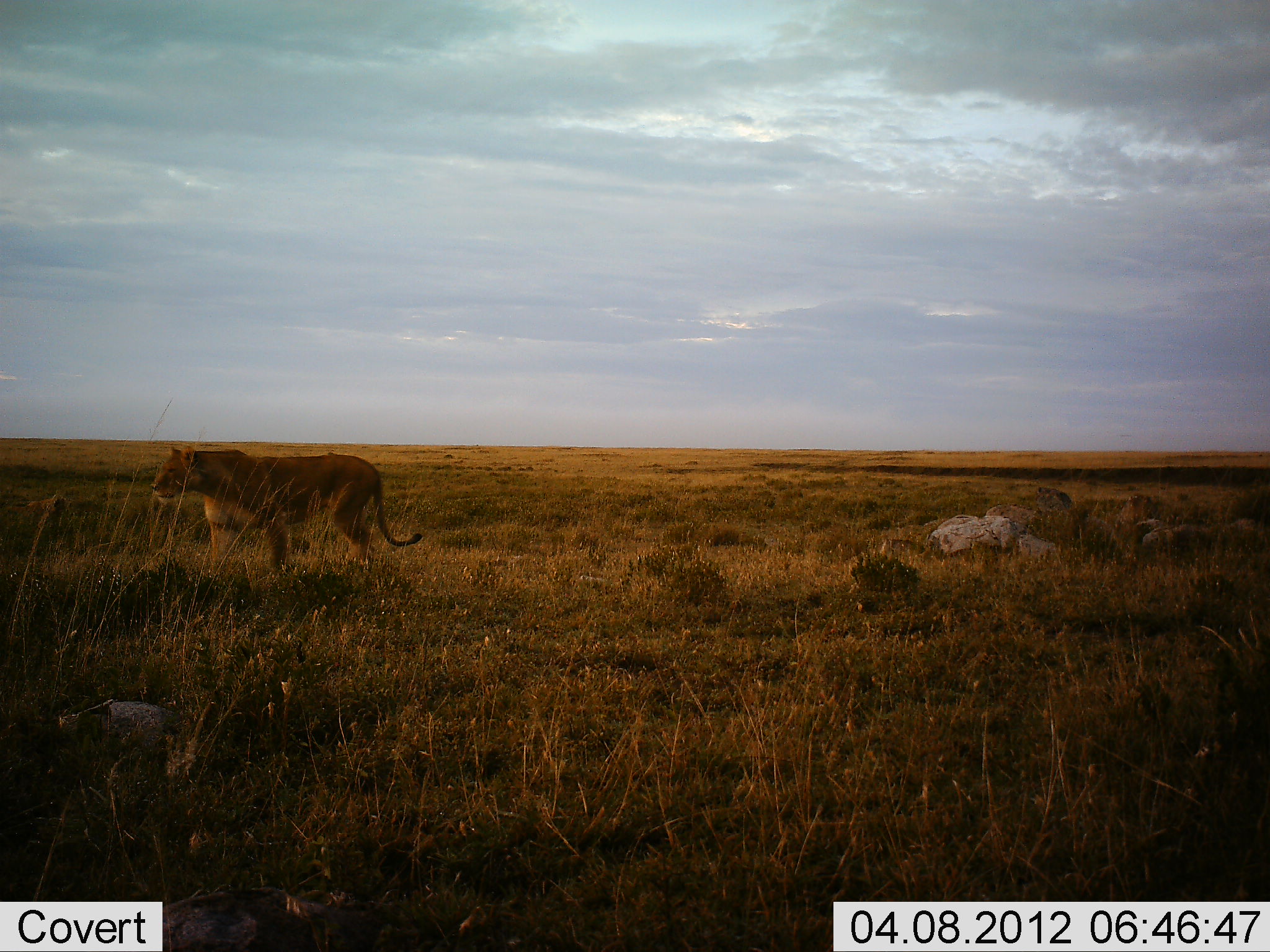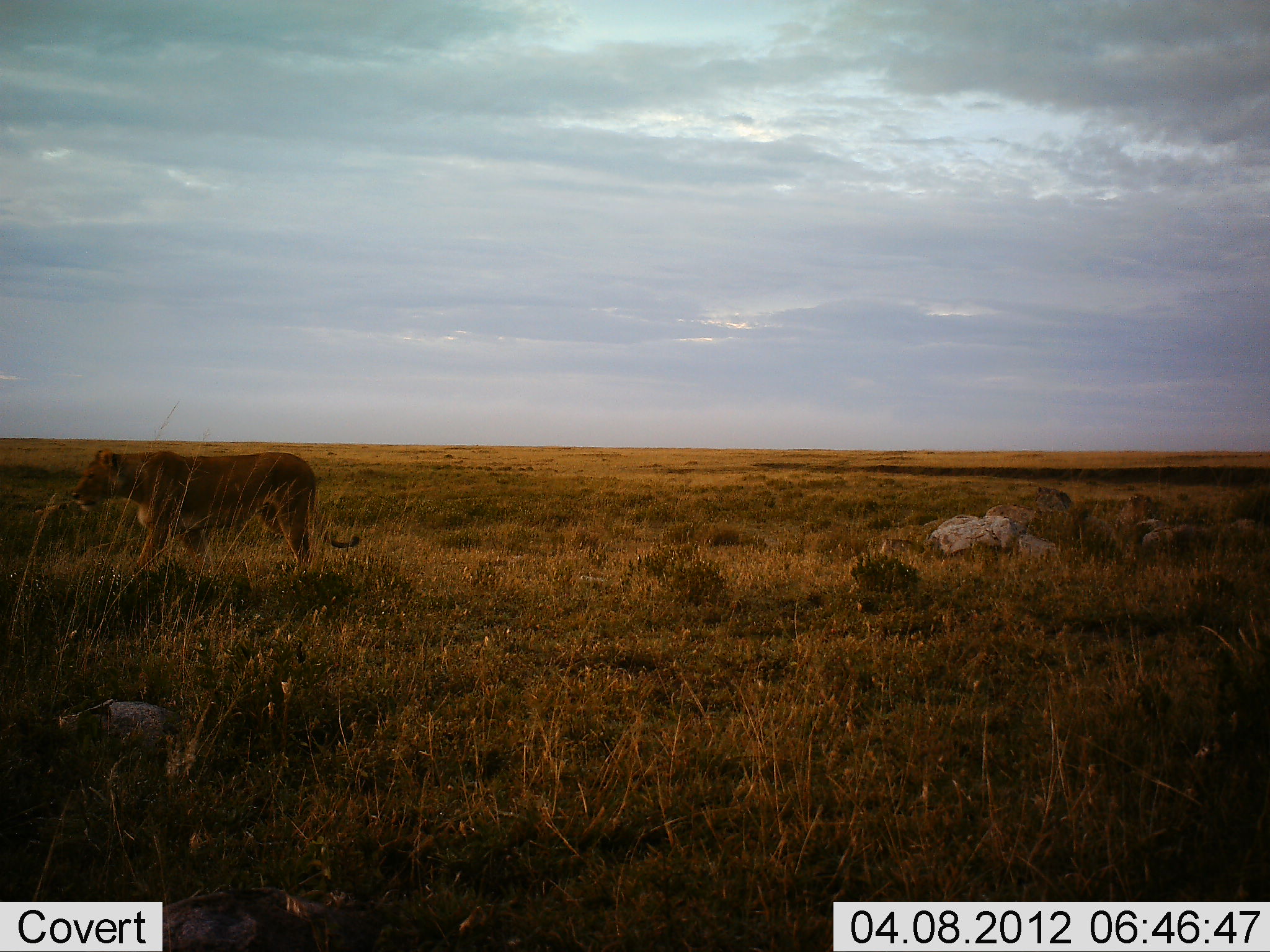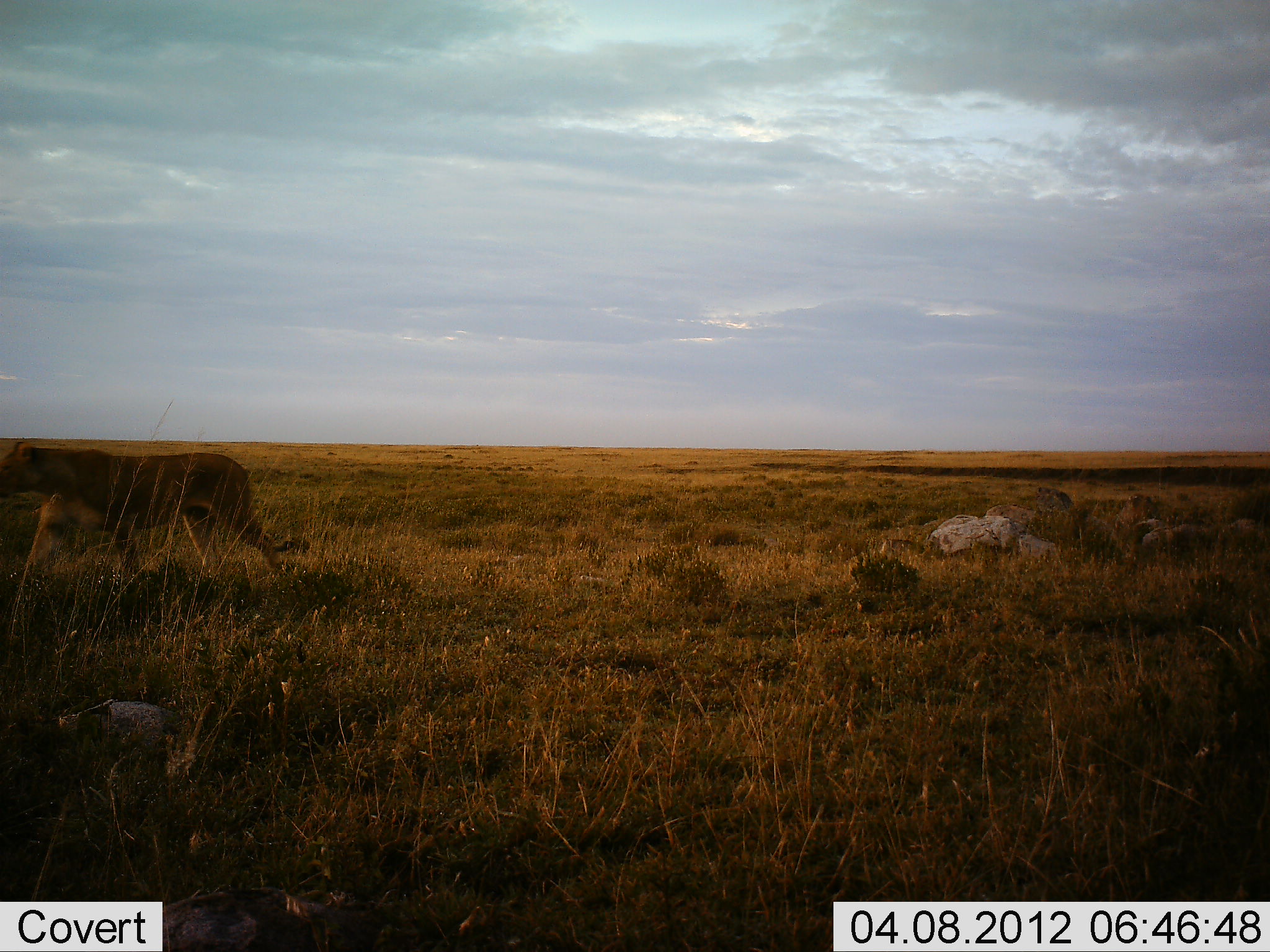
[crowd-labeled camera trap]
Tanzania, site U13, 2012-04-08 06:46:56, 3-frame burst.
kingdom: Animalia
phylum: Chordata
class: Mammalia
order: Carnivora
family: Felidae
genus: Panthera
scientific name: Panthera leo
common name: lion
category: lionfemale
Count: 1.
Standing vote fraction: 0%.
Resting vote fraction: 6%.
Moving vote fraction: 100%.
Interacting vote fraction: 0%.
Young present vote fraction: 0%.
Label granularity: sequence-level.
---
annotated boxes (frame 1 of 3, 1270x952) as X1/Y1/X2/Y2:
animal: 149/444/423/584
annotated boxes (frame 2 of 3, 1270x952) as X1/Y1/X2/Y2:
animal: 69/447/361/576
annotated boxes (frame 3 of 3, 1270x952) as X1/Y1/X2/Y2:
animal: 0/438/297/583